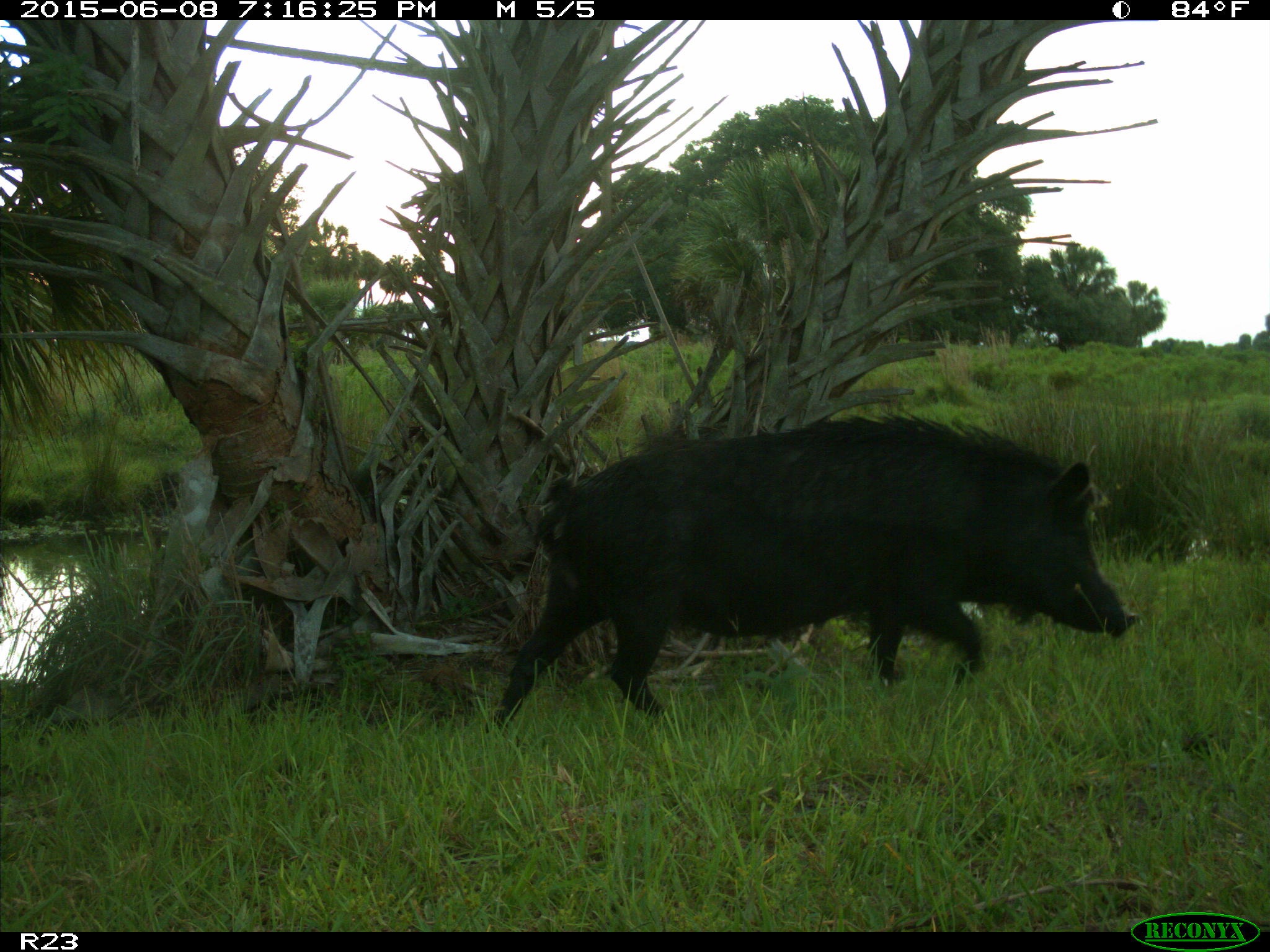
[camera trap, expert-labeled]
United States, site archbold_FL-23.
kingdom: Animalia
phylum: Chordata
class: Mammalia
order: Artiodactyla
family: Bovidae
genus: Bos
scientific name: Bos taurus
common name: domestic cow